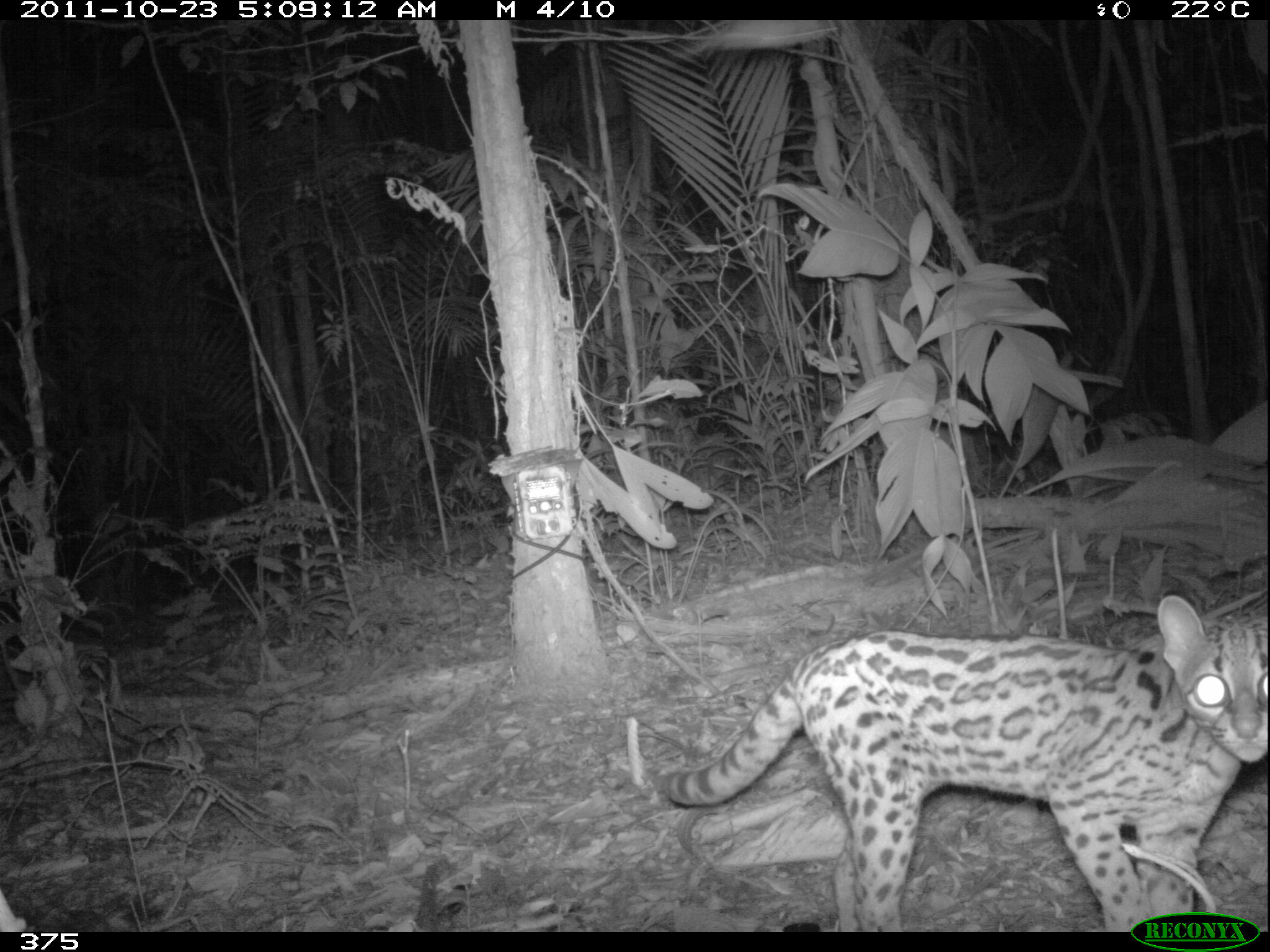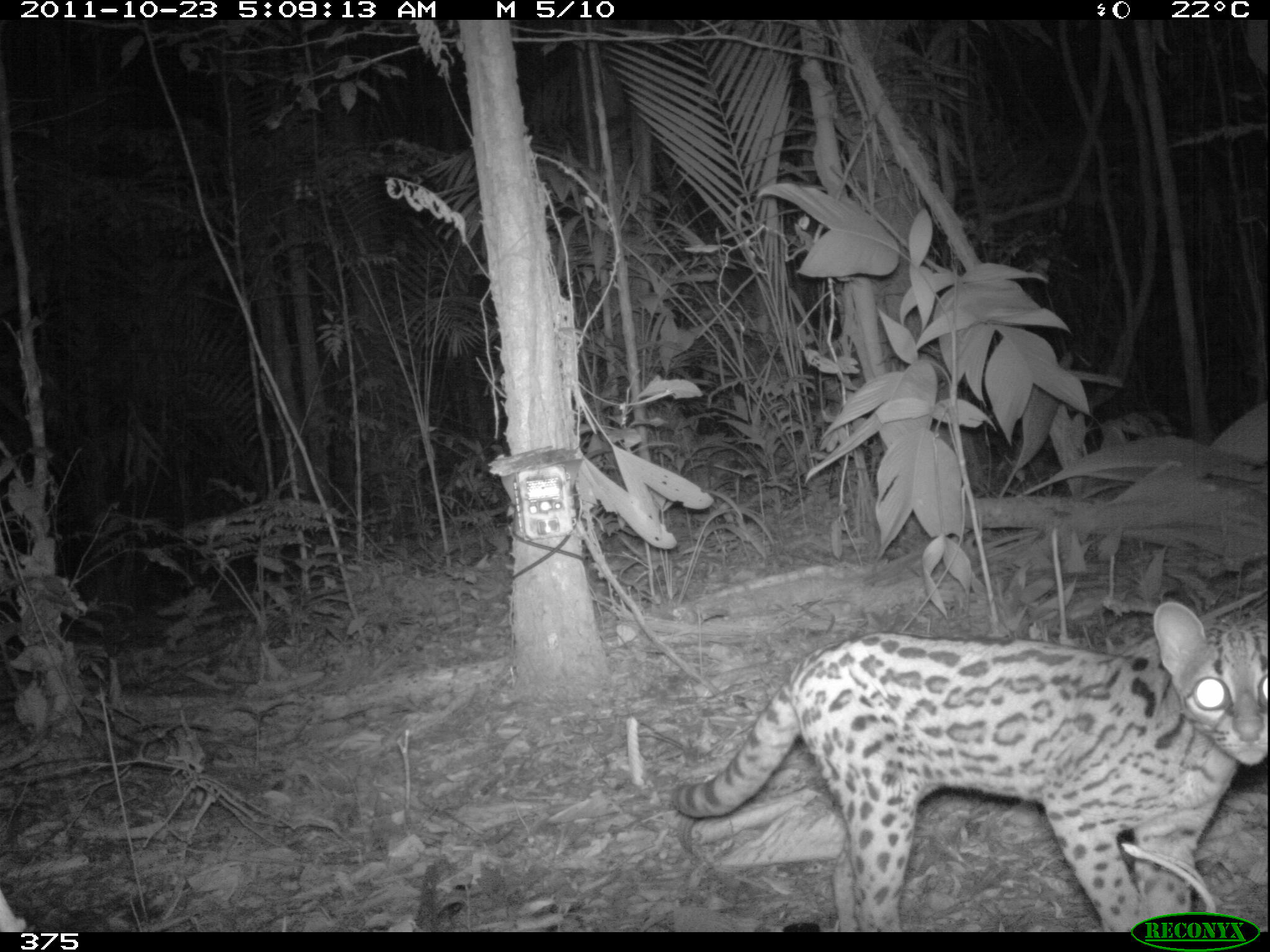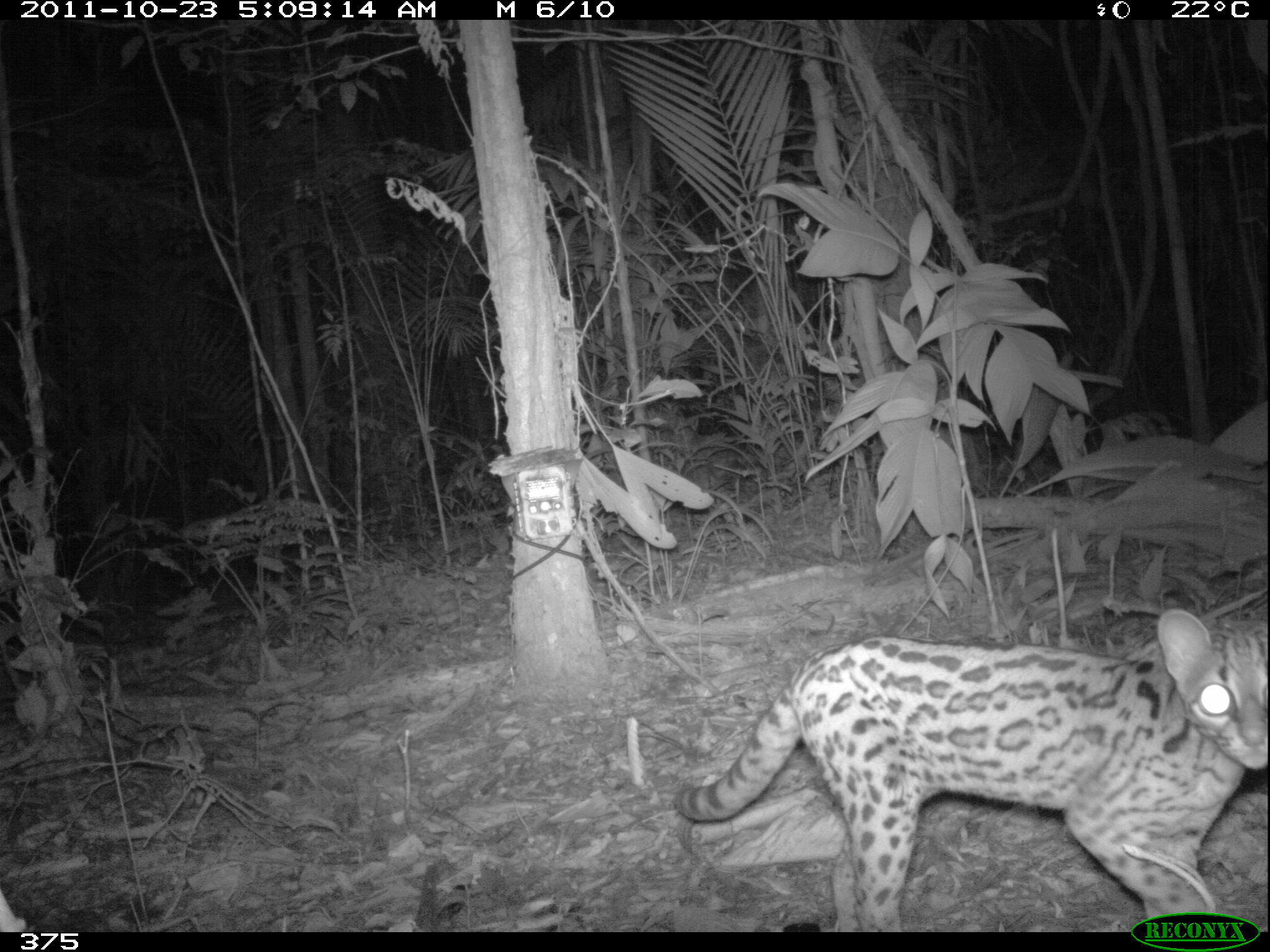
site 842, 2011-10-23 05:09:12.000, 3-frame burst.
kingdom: Animalia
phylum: Chordata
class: Mammalia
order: Carnivora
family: Felidae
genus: Leopardus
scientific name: Leopardus pardalis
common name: ocelot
Leopardus pardalis (ocelot).